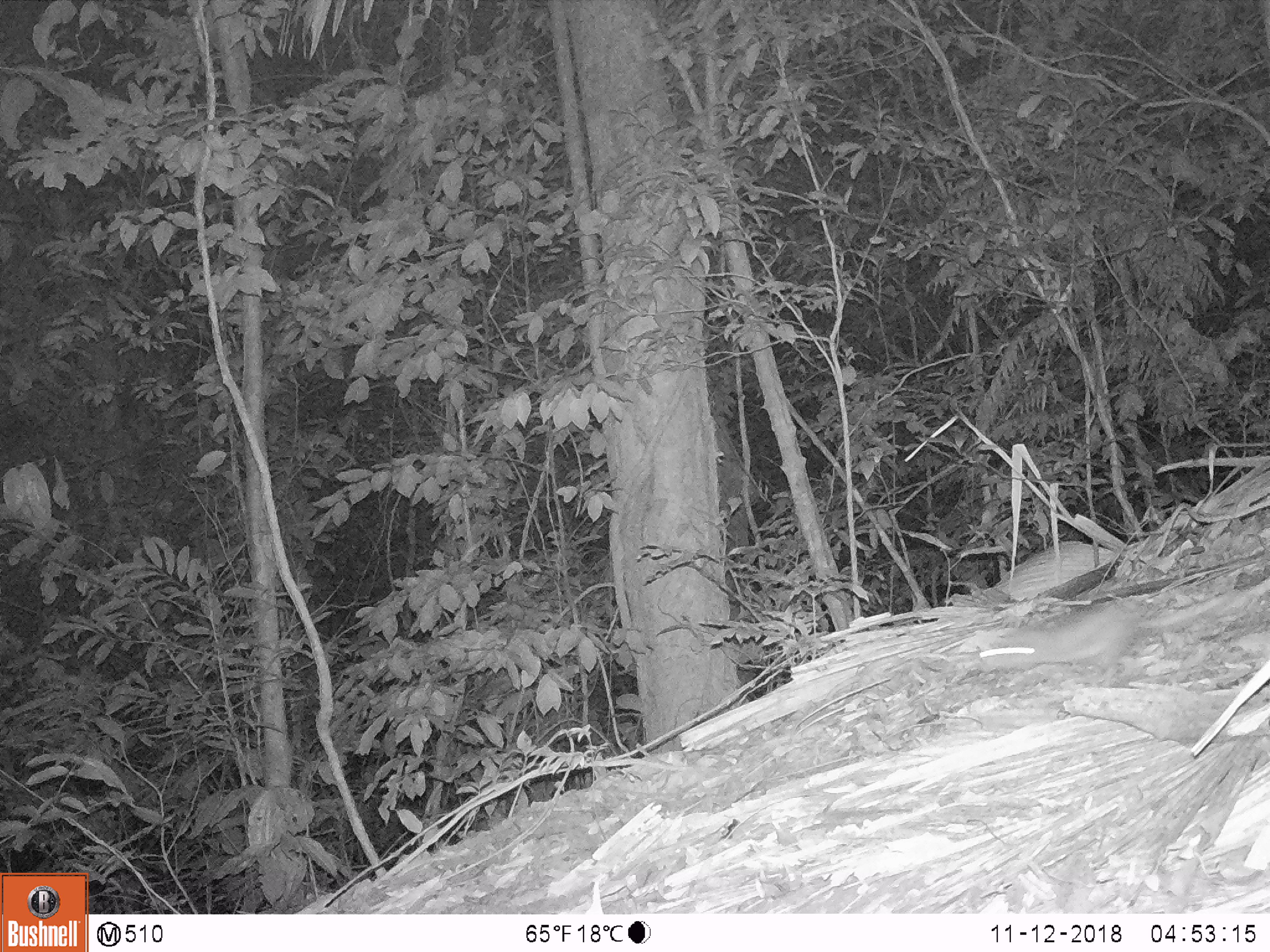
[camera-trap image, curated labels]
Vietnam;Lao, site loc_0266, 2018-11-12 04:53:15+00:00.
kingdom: Animalia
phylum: Chordata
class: Mammalia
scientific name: Mammalia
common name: mammal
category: unidentified small mammal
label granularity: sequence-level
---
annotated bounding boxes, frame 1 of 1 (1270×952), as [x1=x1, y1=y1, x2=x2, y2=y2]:
unidentified small mammal: [x1=967, y1=572, x2=1251, y2=677]